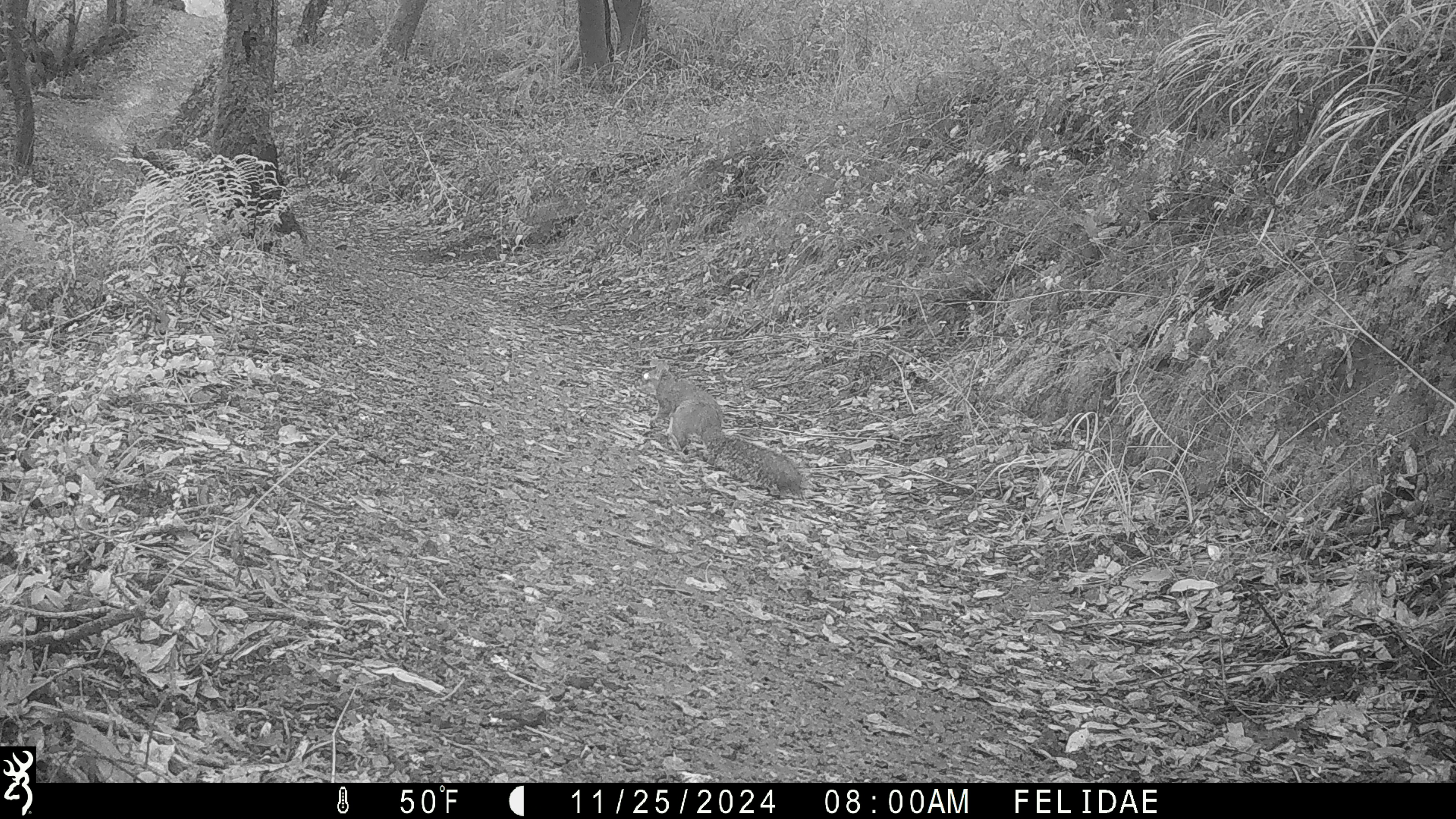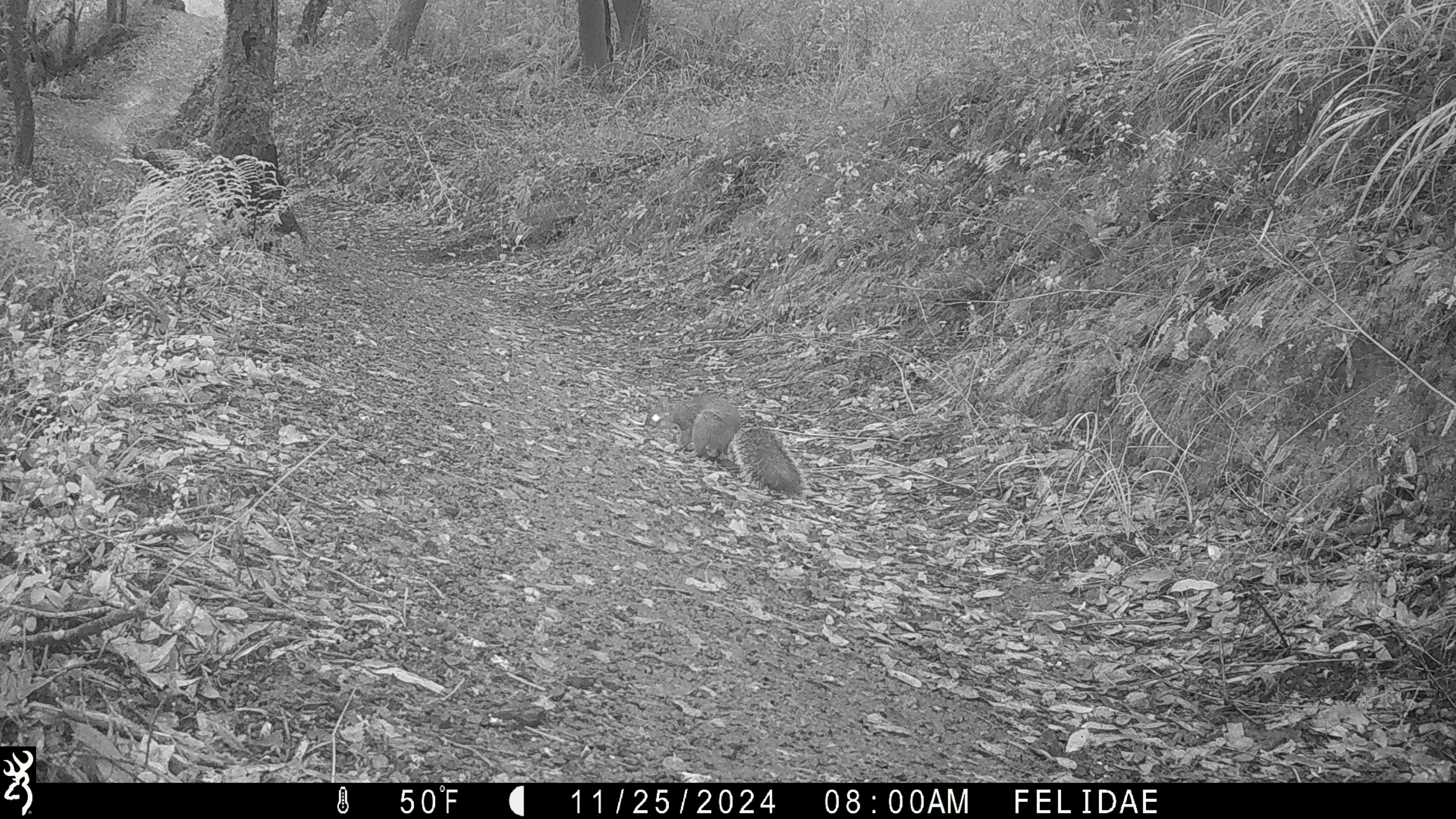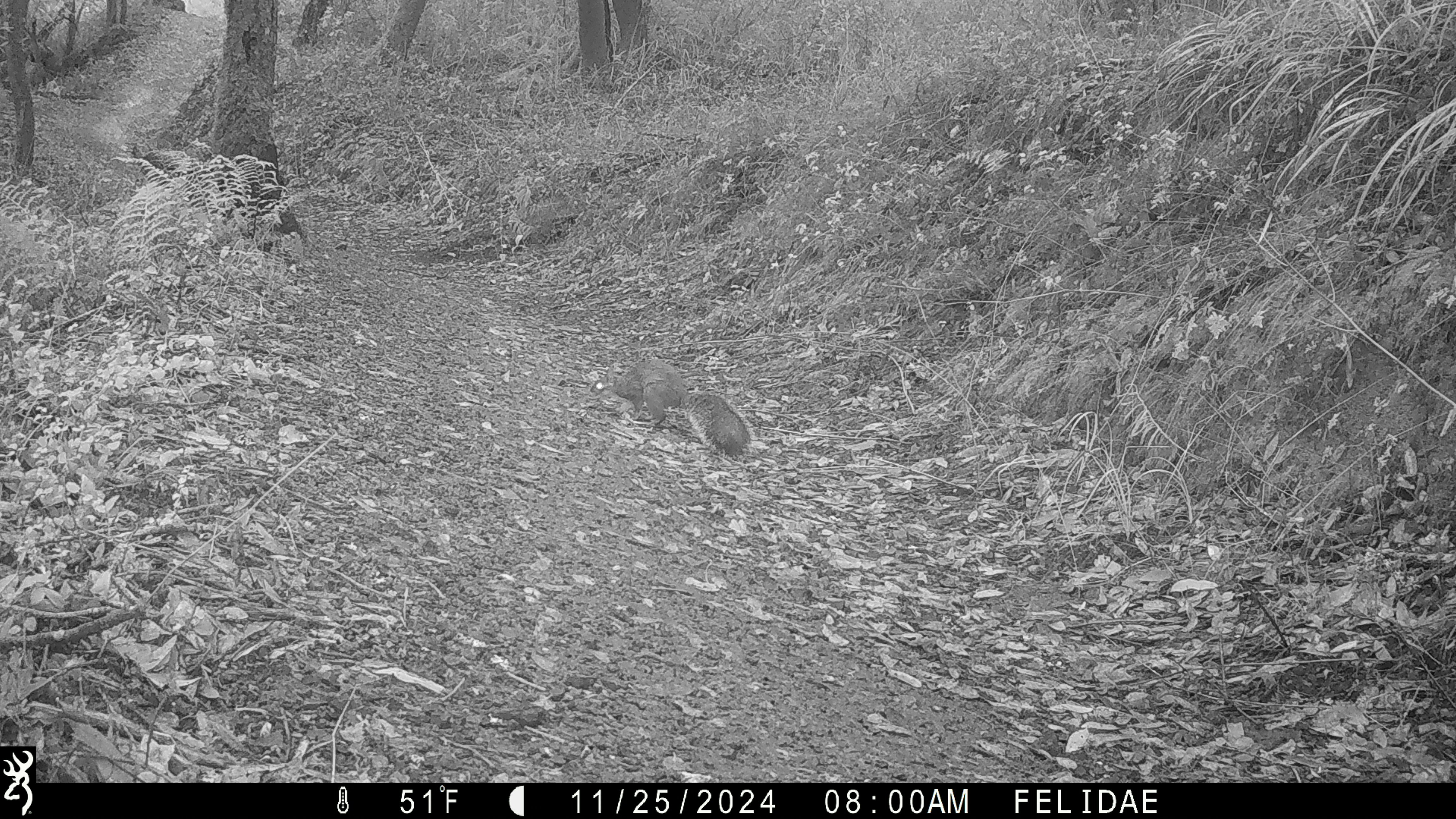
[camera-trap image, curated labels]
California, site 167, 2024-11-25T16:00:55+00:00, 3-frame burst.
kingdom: Animalia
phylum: Chordata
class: Mammalia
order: Rodentia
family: Sciuridae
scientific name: Sciuridae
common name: squirrel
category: unknown squirrel